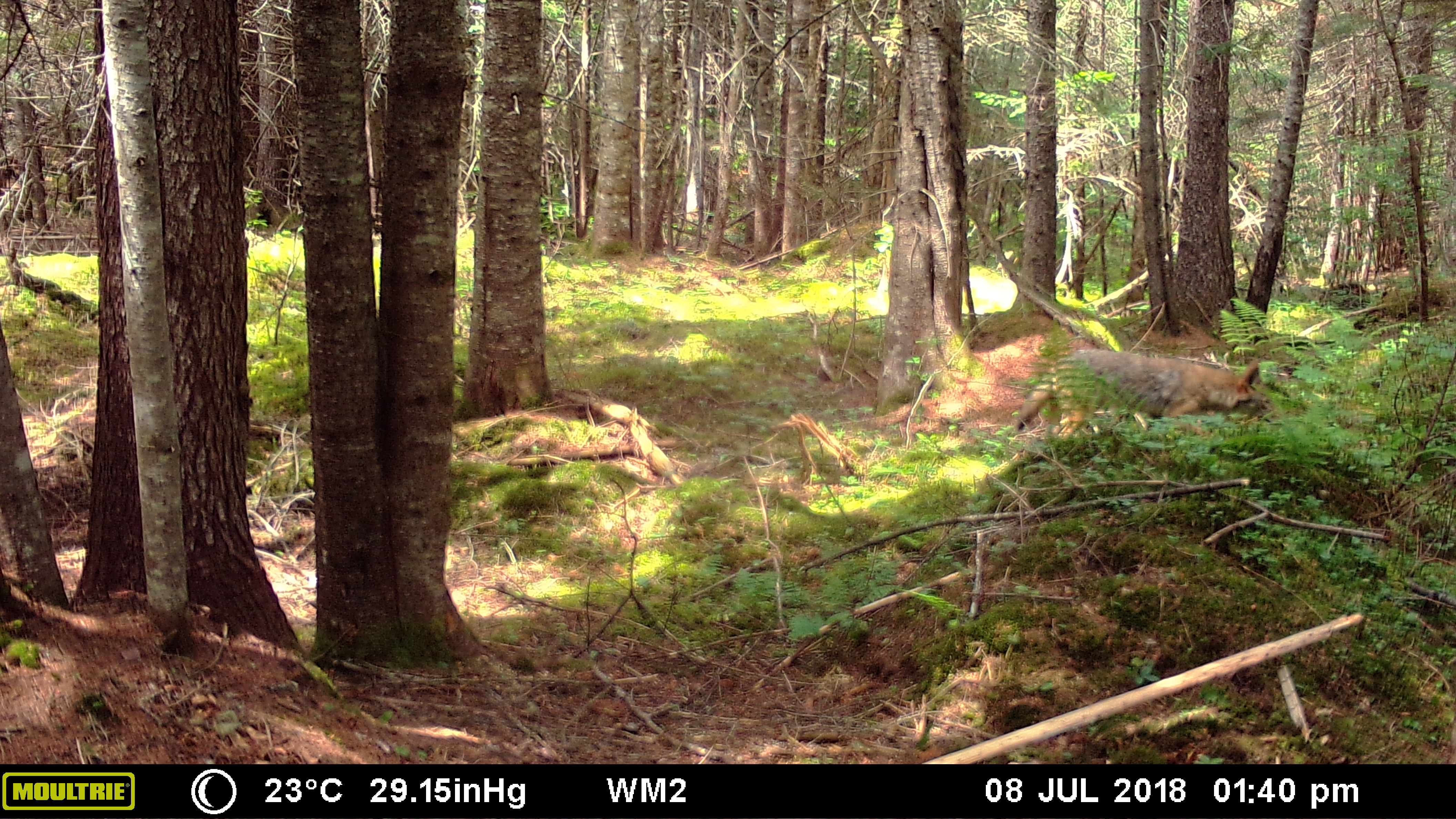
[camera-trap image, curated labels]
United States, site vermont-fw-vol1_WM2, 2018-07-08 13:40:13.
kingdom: Animalia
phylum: Chordata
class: Mammalia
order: Carnivora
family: Canidae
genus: Canis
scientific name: Canis latrans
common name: coyote